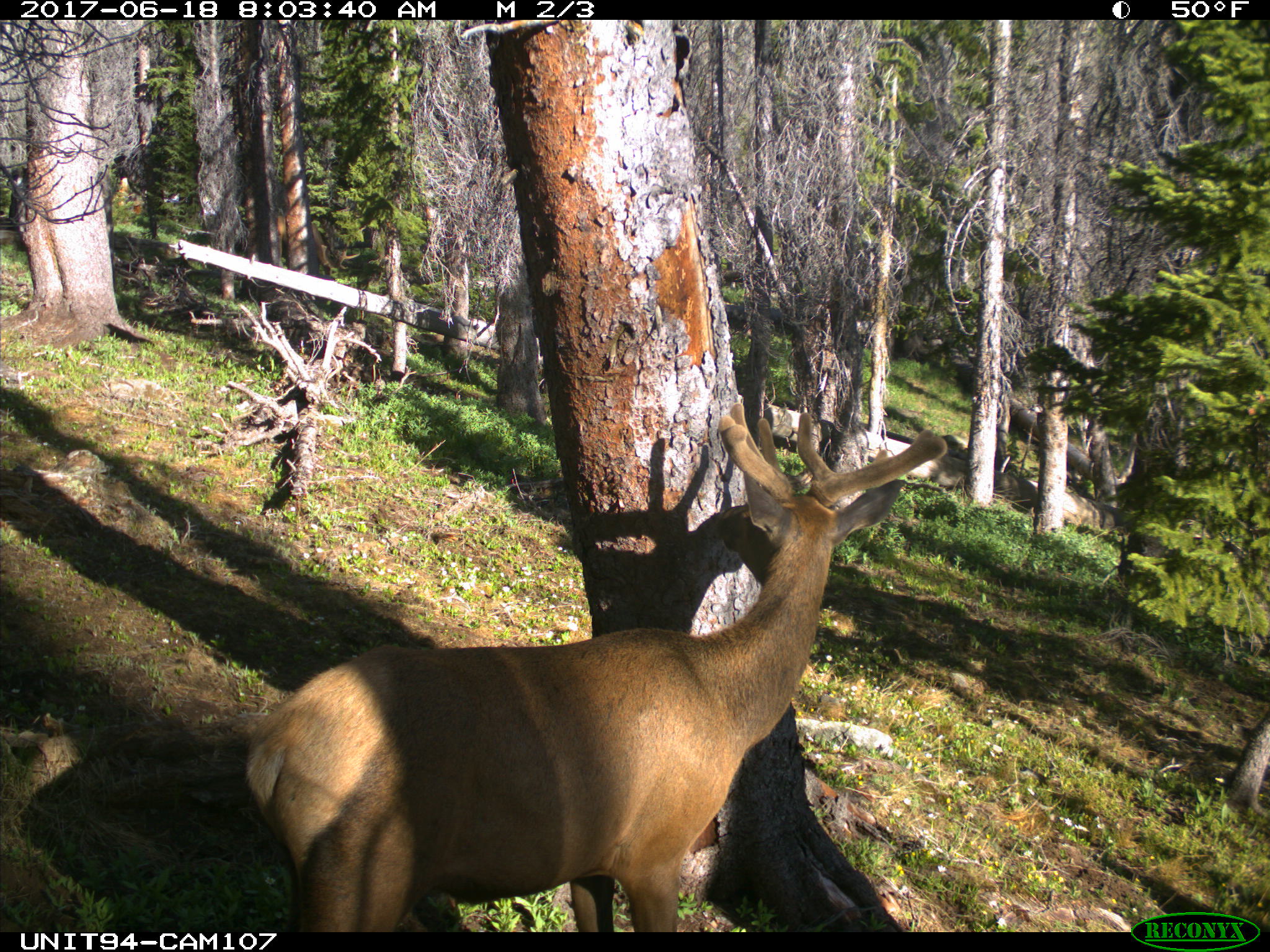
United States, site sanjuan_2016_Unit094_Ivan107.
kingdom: Animalia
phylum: Chordata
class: Mammalia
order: Artiodactyla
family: Cervidae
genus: Cervus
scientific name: Cervus elaphus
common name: red deer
Cervus elaphus (red deer).